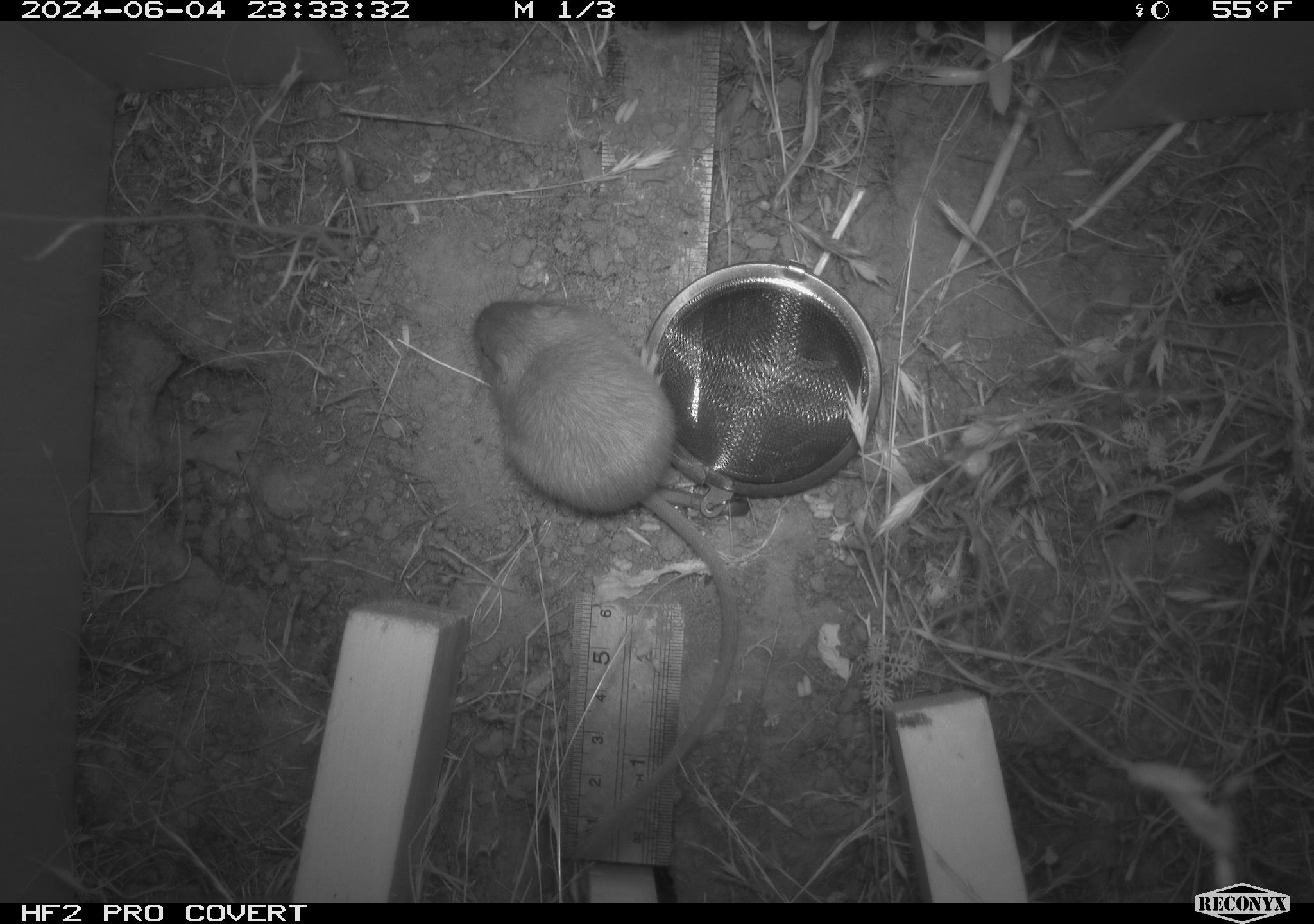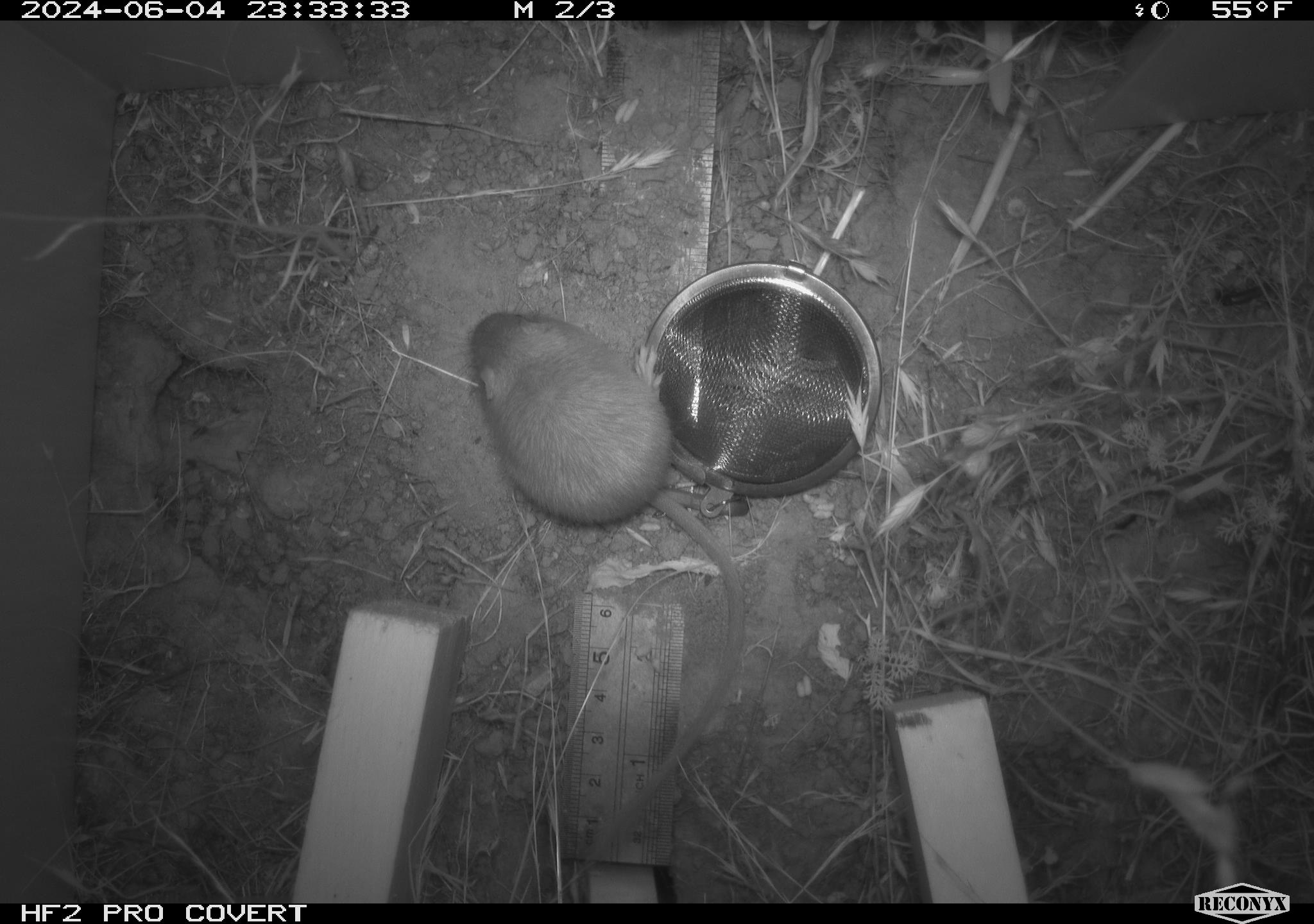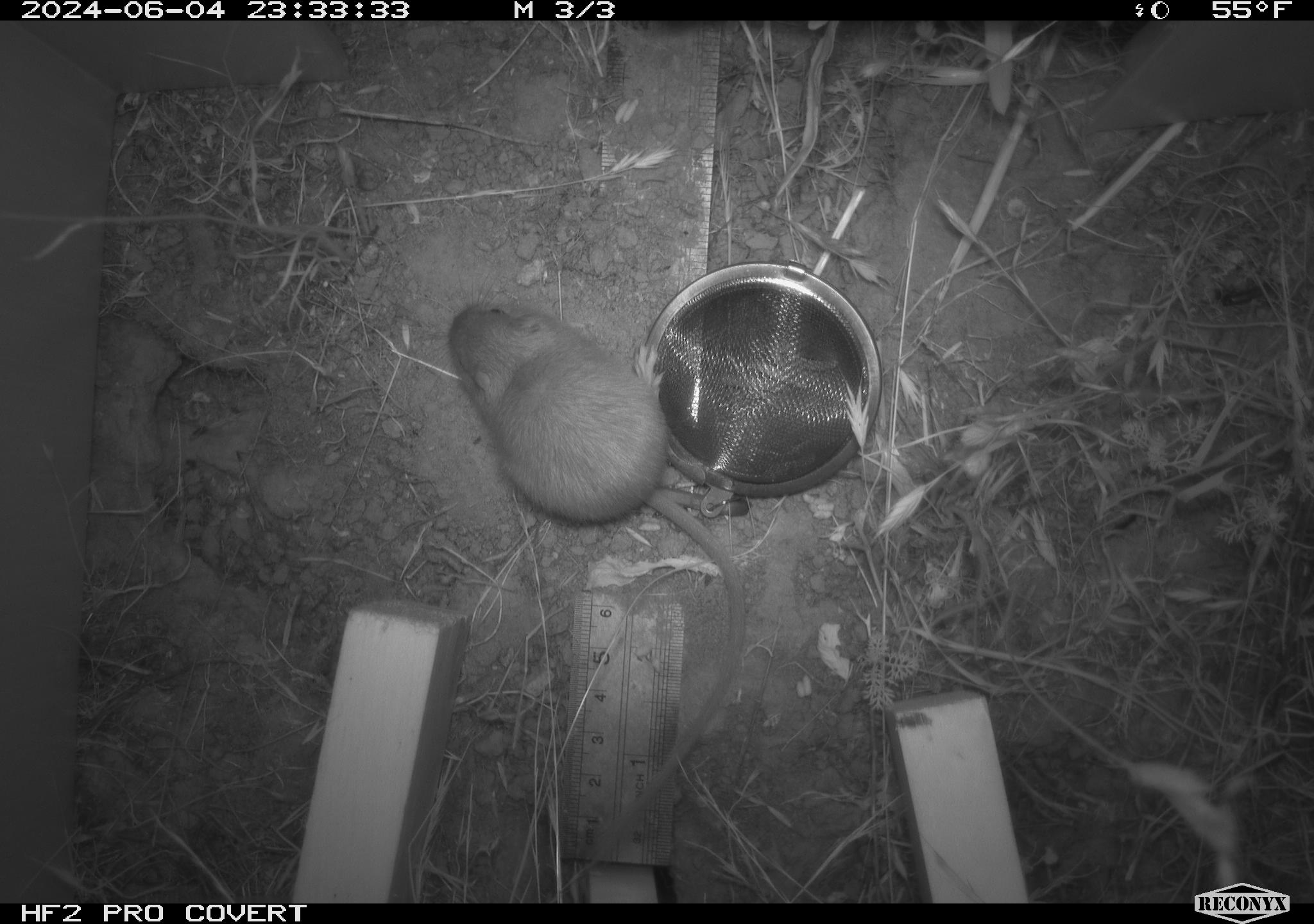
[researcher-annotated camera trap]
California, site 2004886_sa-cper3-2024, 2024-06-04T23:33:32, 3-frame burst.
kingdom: Animalia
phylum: Chordata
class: Mammalia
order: Rodentia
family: Heteromyidae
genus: Dipodomys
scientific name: Dipodomys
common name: kangaroo rats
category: dipodomys species